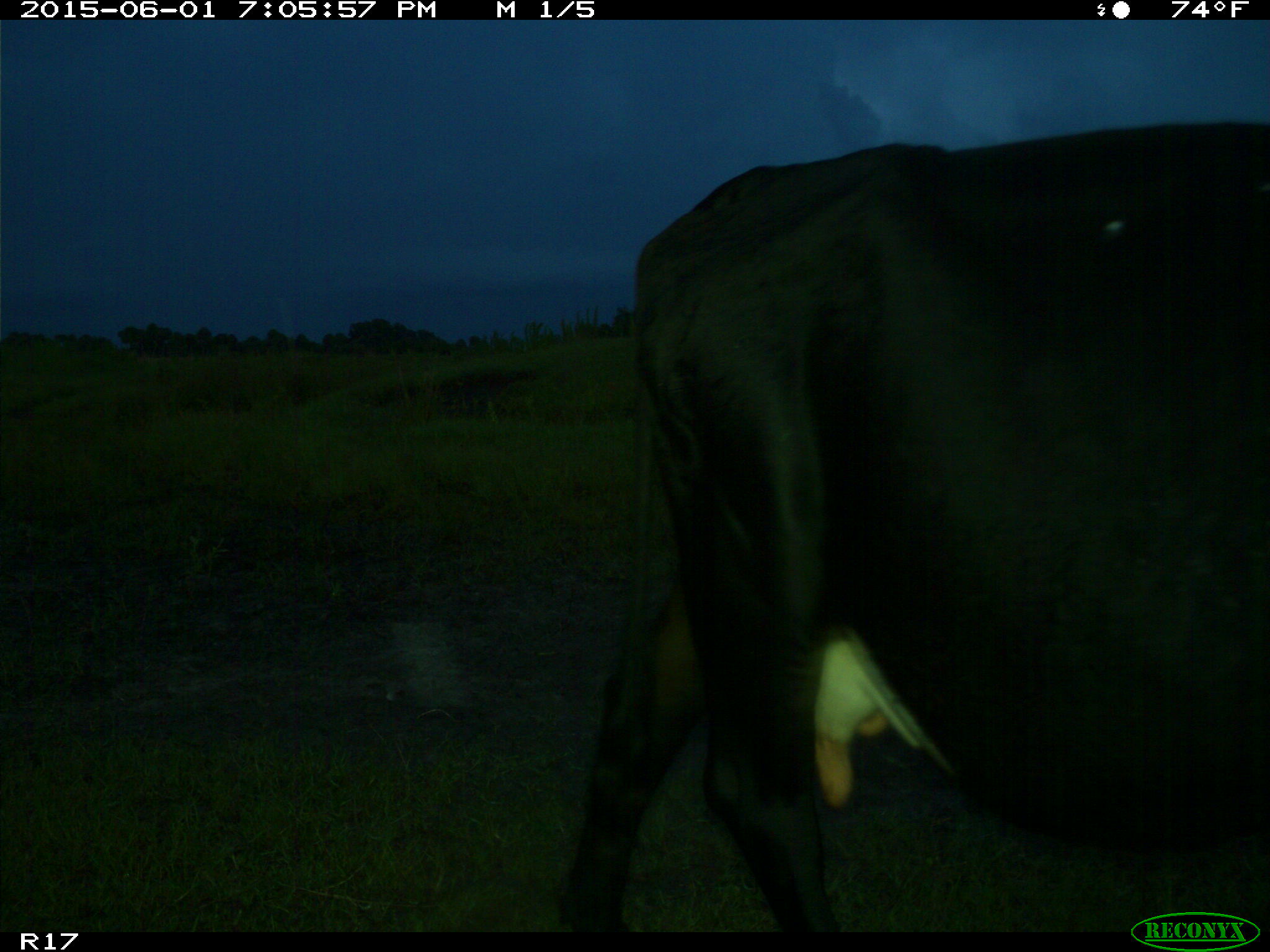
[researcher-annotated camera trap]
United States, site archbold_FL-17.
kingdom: Animalia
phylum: Chordata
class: Mammalia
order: Artiodactyla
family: Bovidae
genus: Bos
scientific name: Bos taurus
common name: domestic cow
Bos taurus (domestic cow).